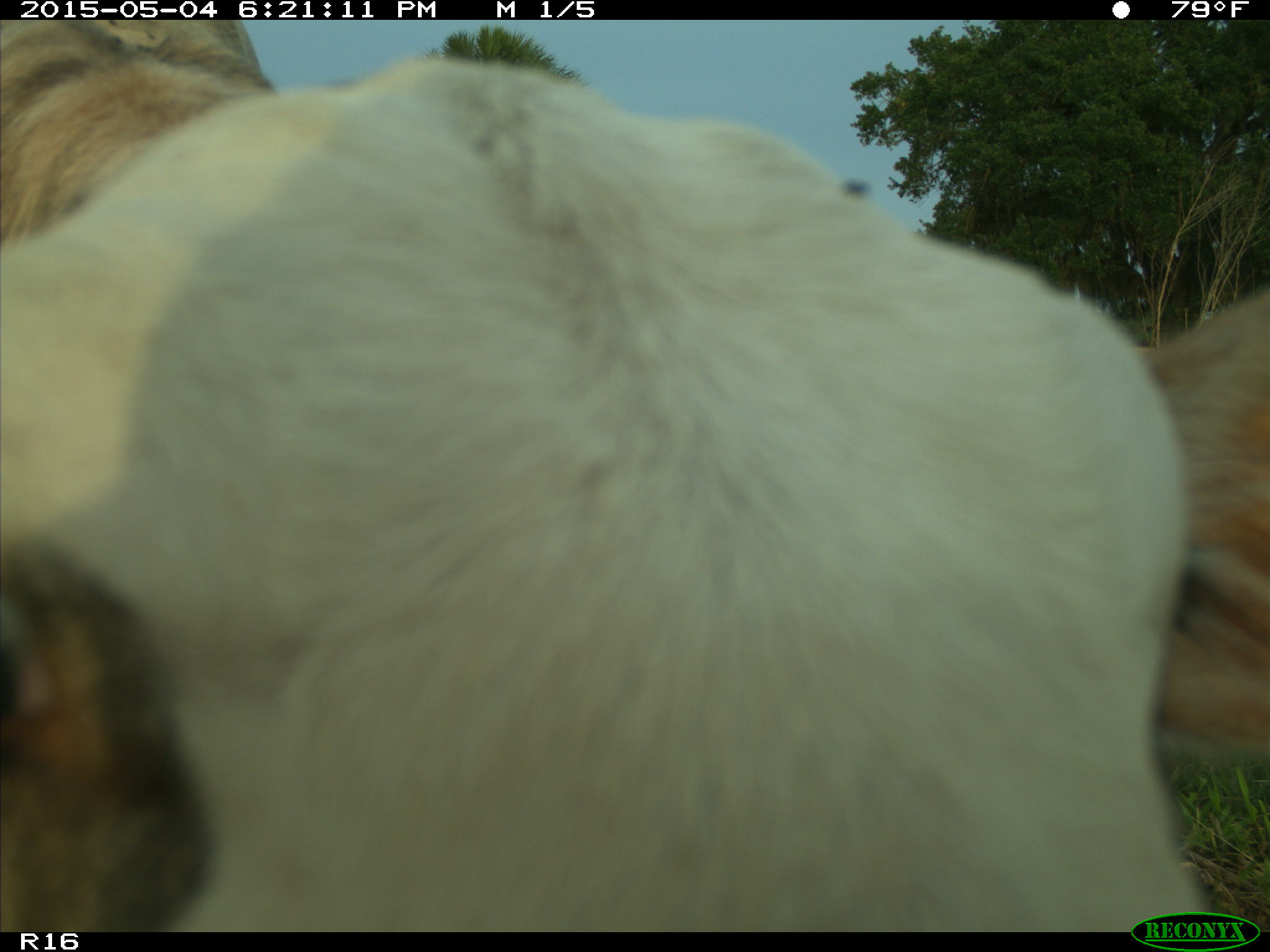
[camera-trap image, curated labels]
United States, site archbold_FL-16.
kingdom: Animalia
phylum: Chordata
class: Mammalia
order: Artiodactyla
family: Bovidae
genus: Bos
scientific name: Bos taurus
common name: domestic cow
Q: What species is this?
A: Bos taurus (domestic cow).